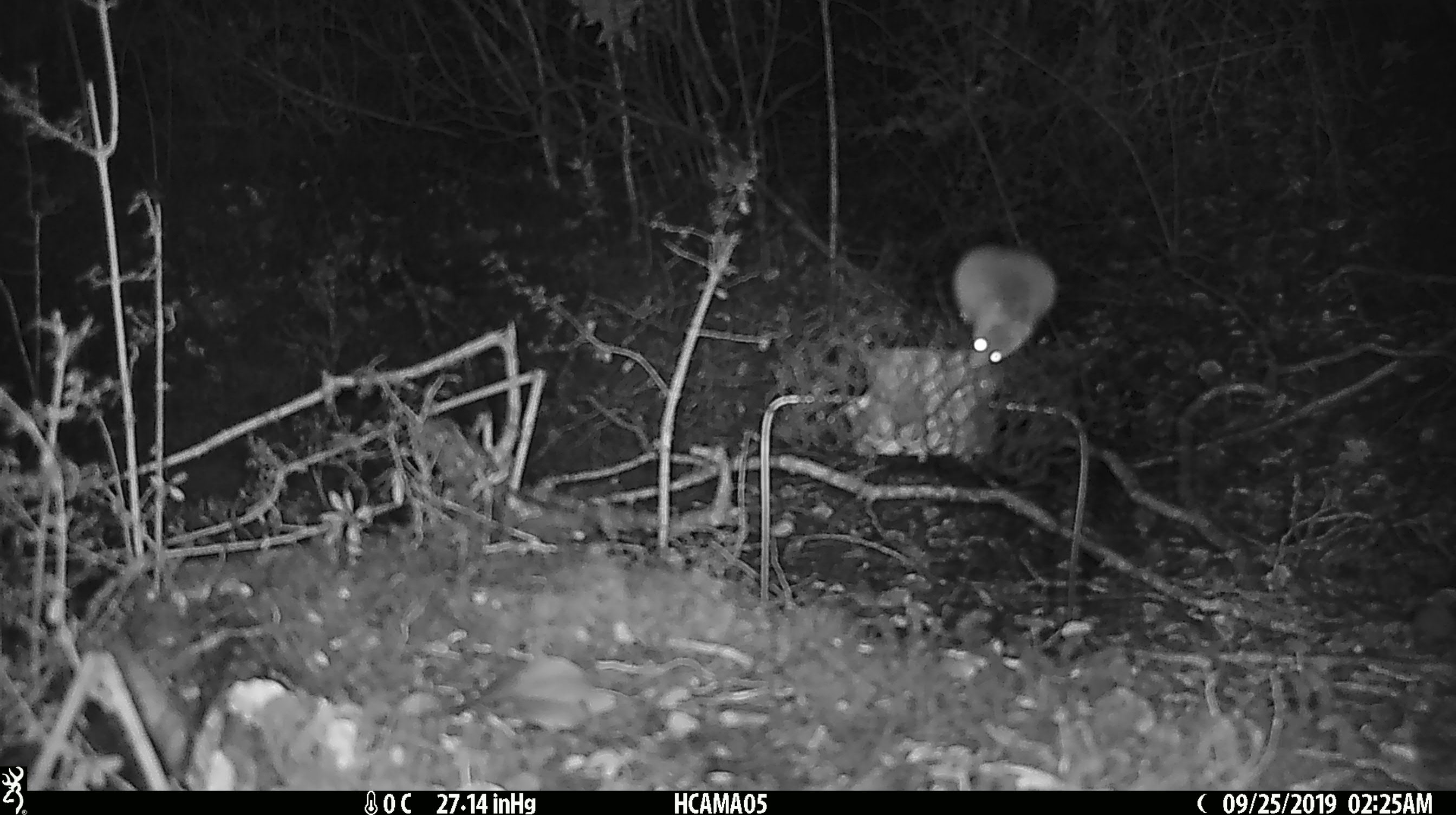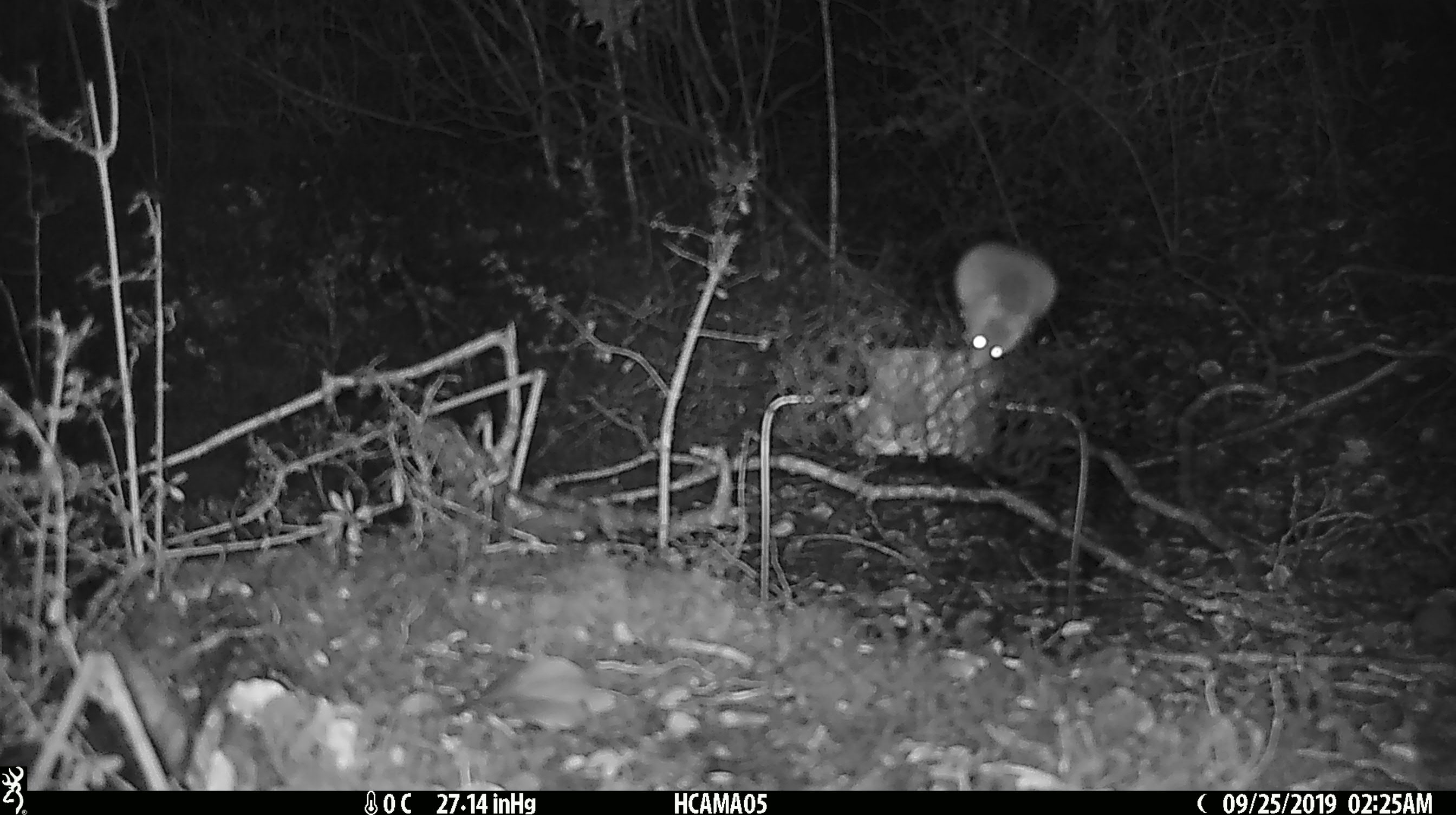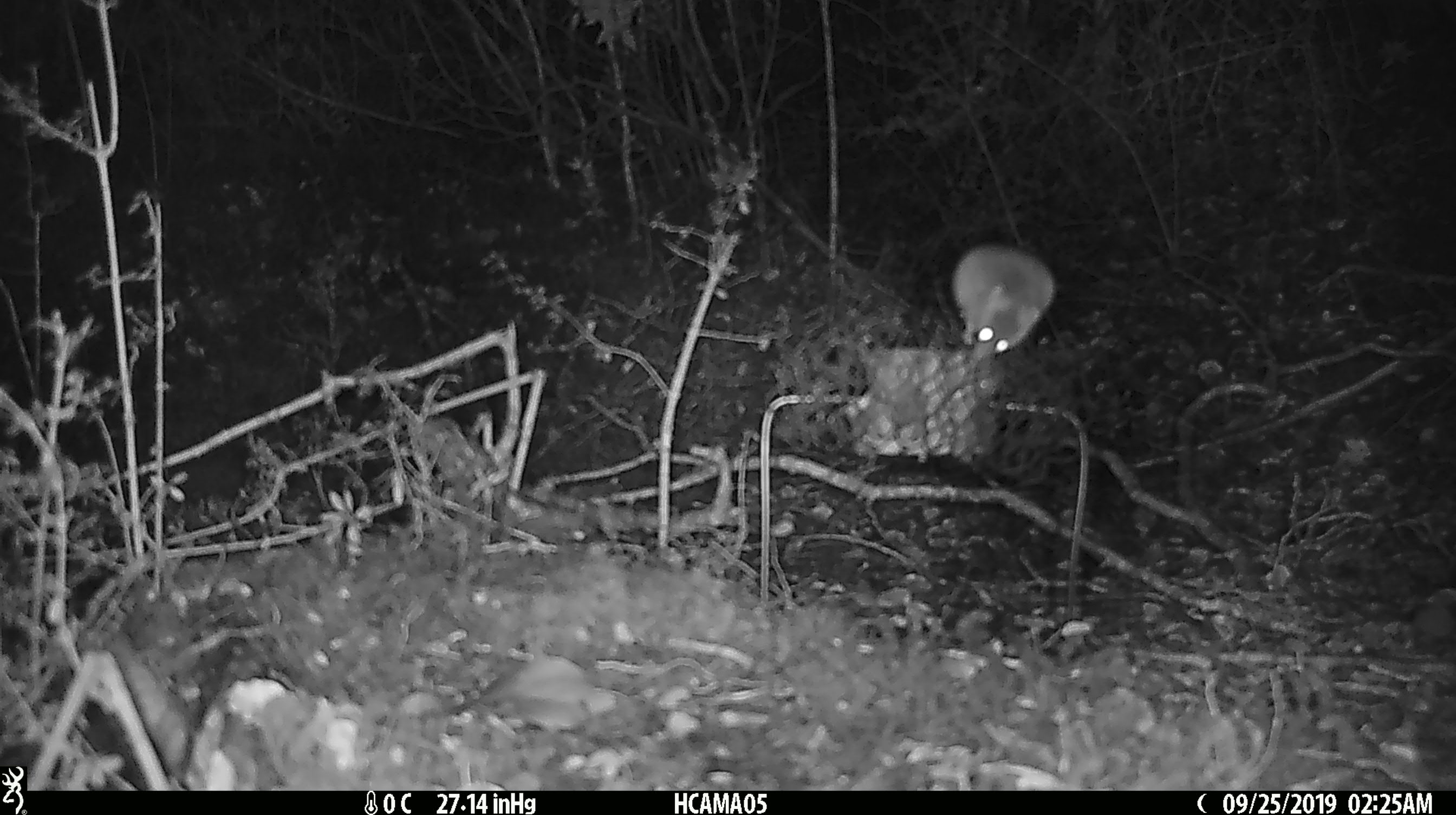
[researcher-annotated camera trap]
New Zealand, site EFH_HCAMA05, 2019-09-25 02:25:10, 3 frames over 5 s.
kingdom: Animalia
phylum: Chordata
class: Mammalia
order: Rodentia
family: Muridae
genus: Mus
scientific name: Mus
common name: mouse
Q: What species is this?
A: Mouse (Mus).